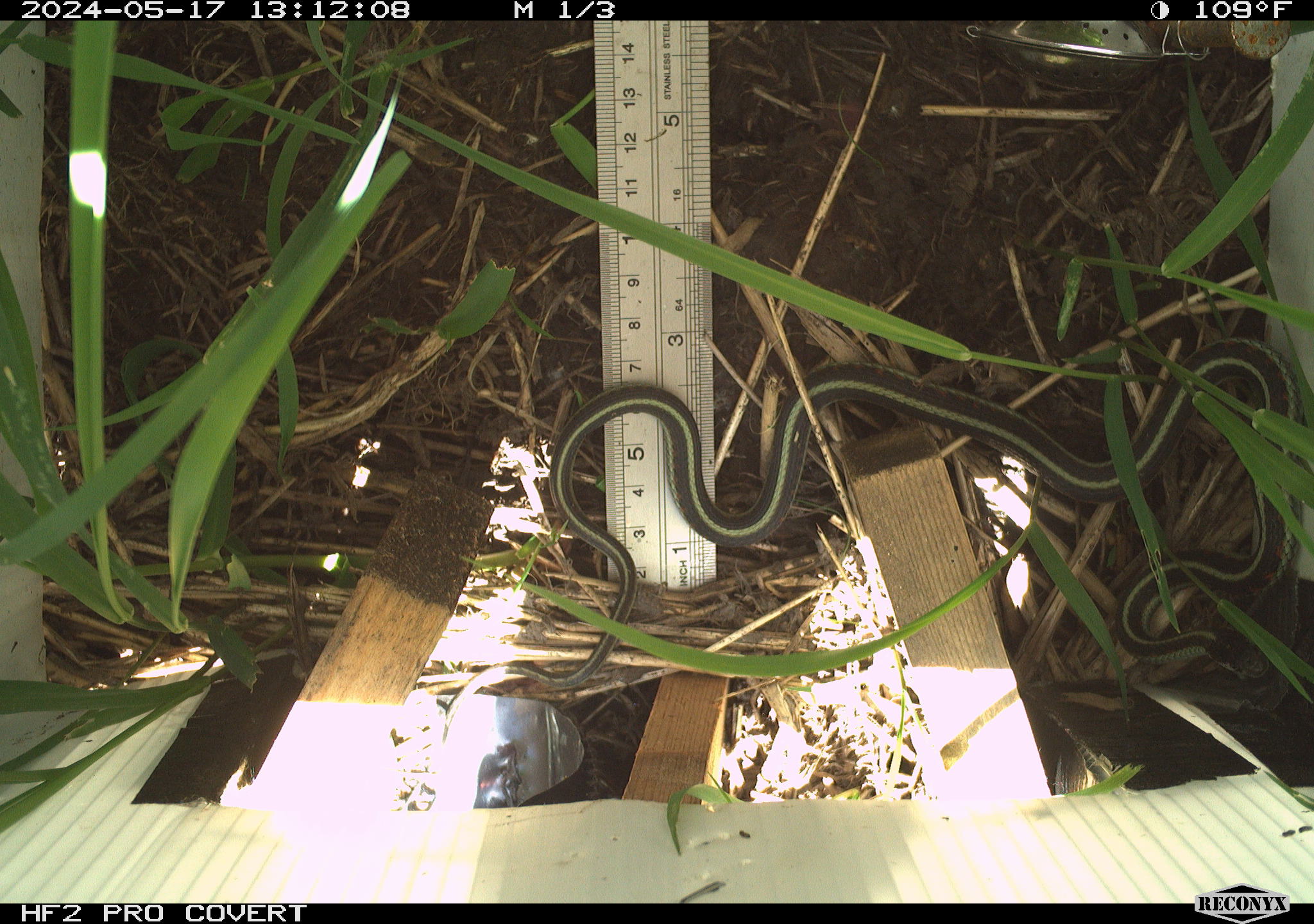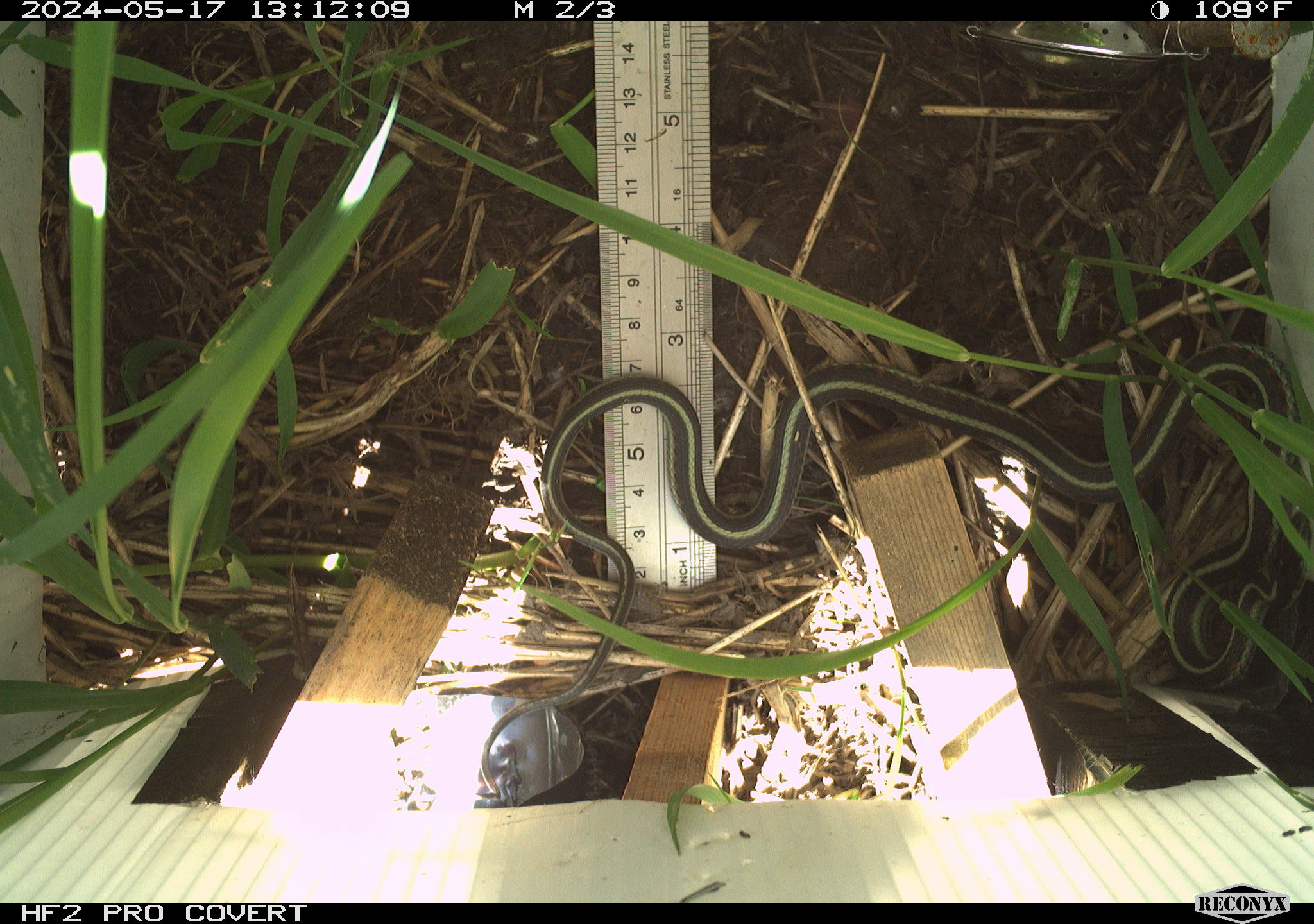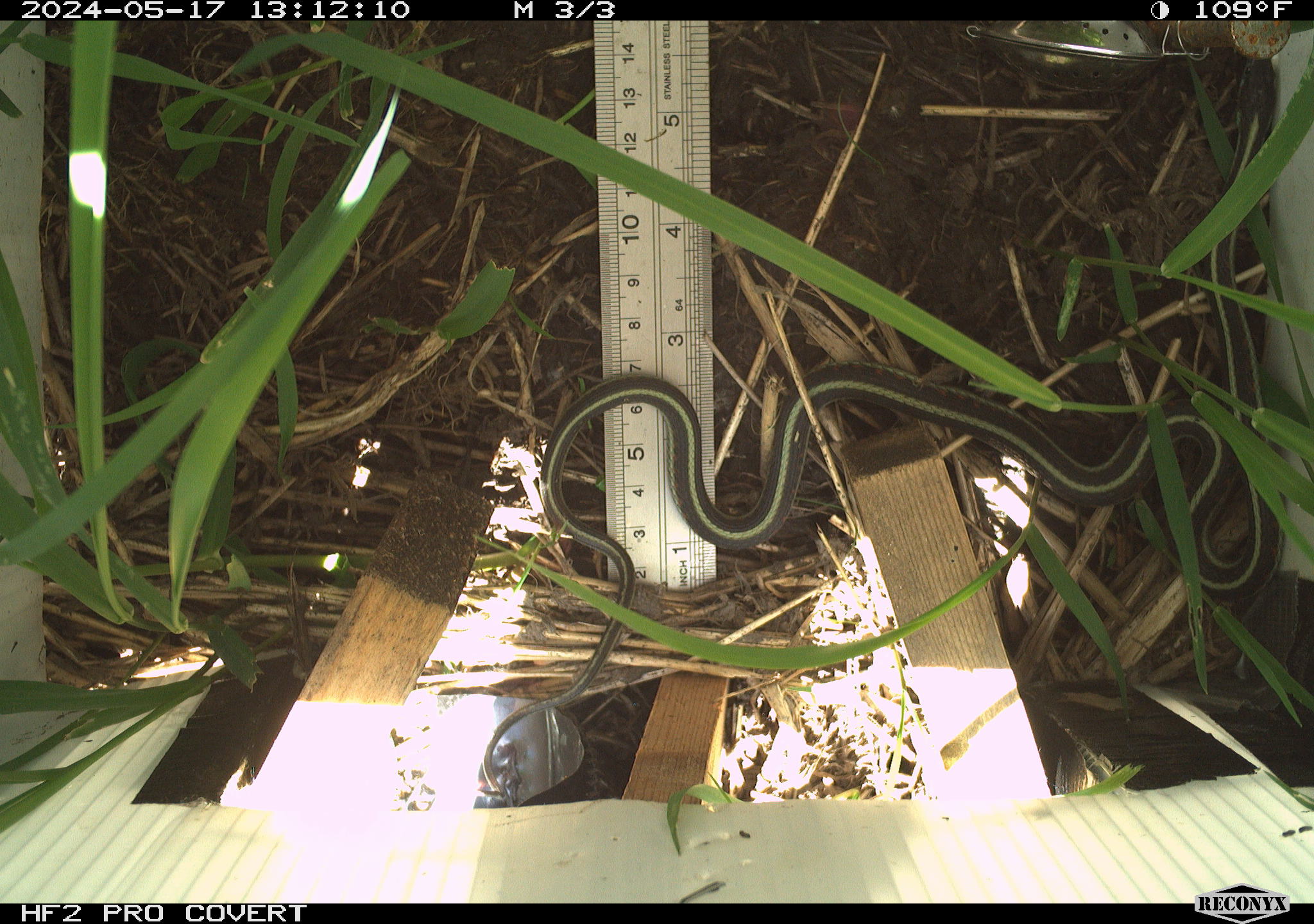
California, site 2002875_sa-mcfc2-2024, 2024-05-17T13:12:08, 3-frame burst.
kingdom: Animalia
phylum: Chordata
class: Reptilia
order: Squamata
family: Colubridae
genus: Thamnophis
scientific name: Thamnophis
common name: american gartersnakes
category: thamnophis species